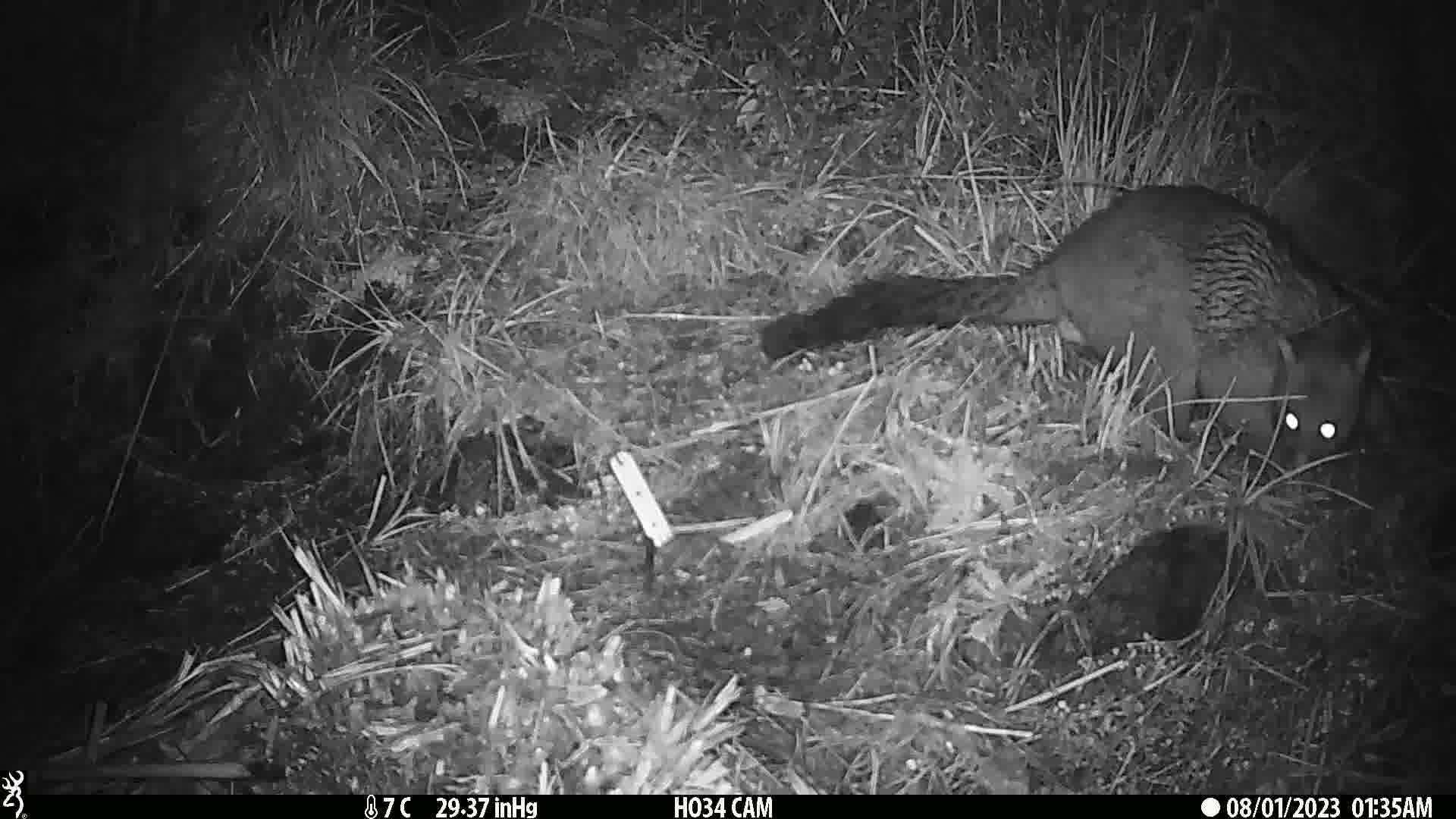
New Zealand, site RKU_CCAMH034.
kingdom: Animalia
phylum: Chordata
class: Mammalia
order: Diprotodontia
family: Phalangeridae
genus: Trichosurus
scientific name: Trichosurus vulpecula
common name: common brushtail possum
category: possum